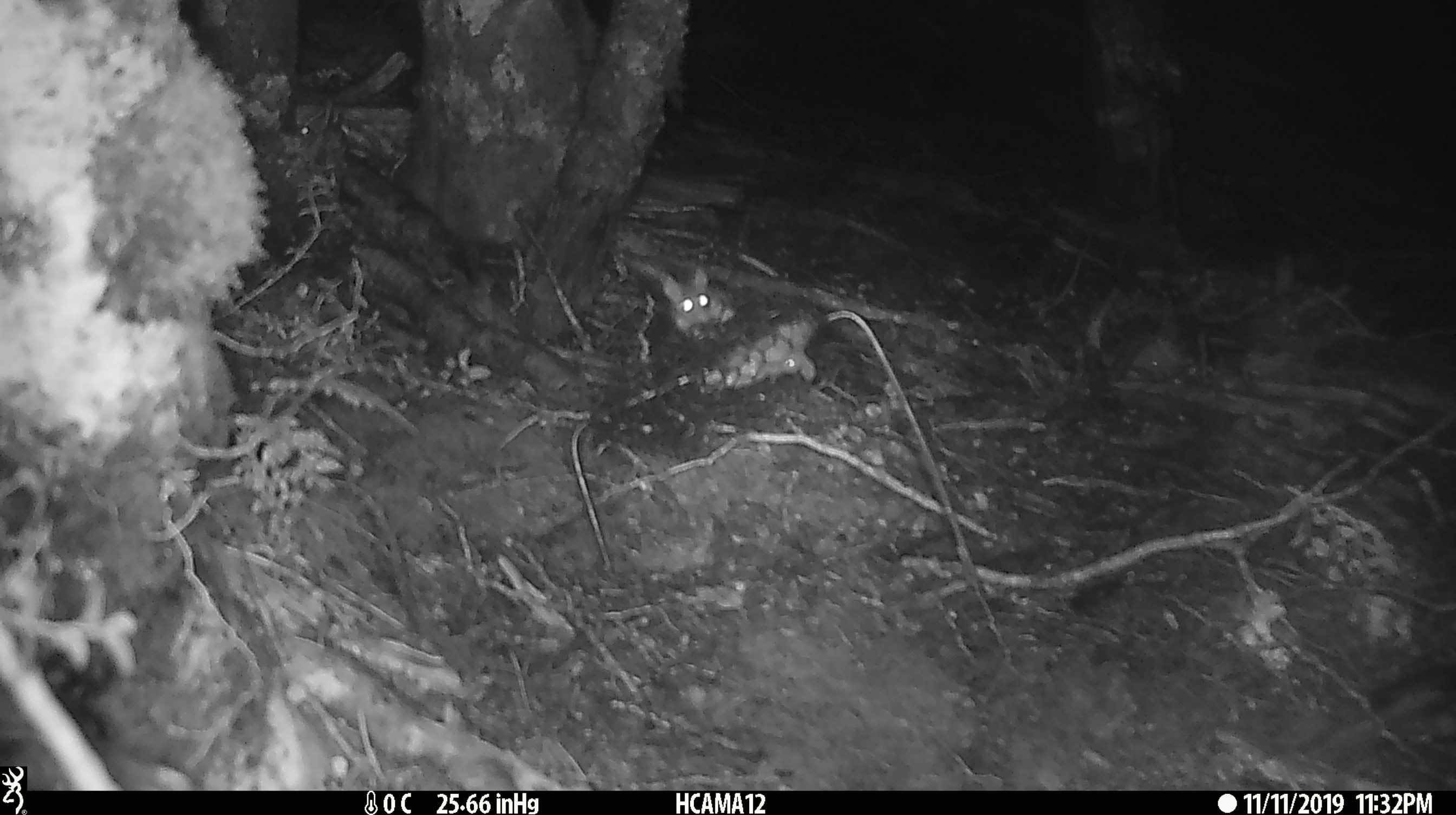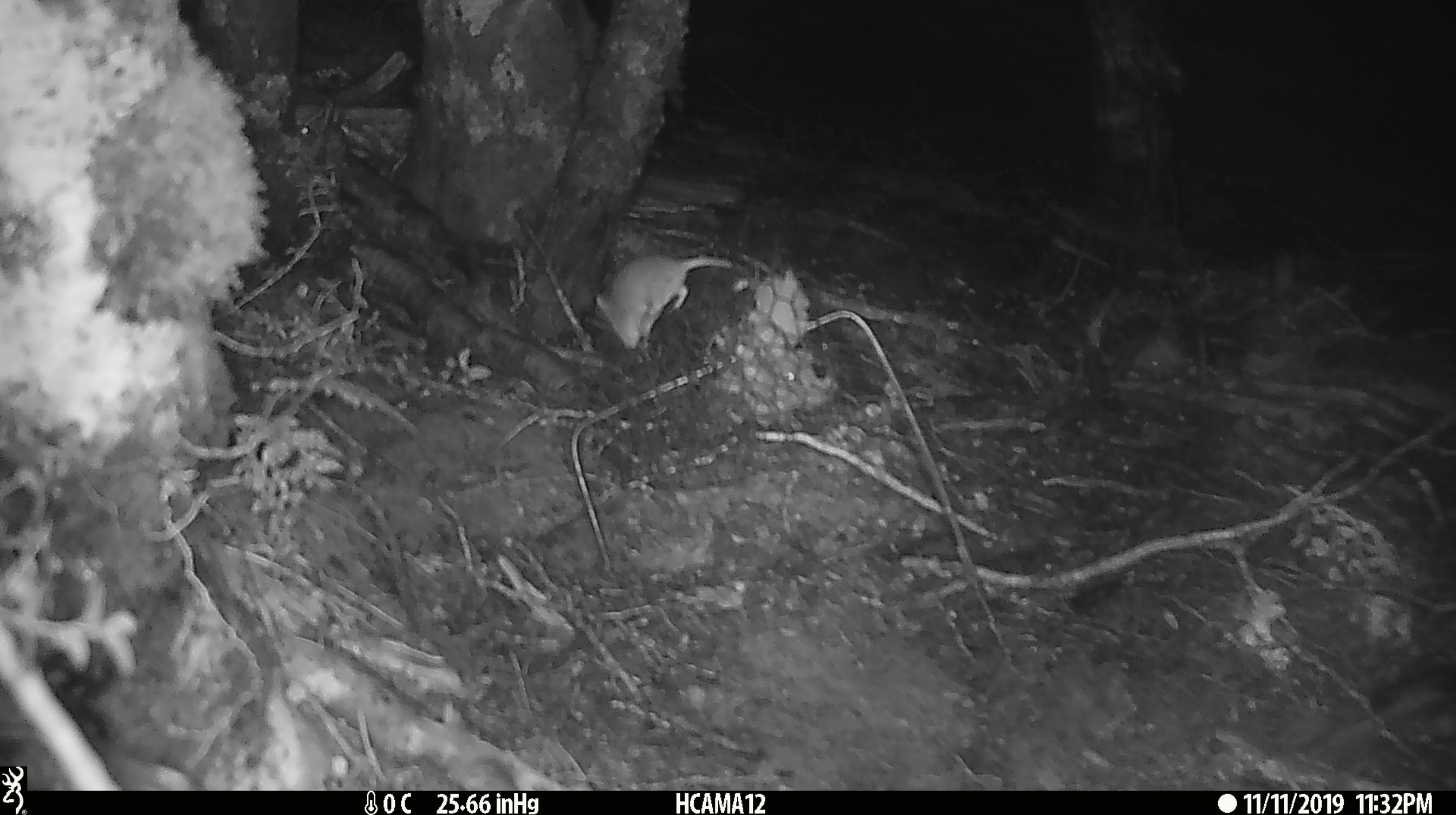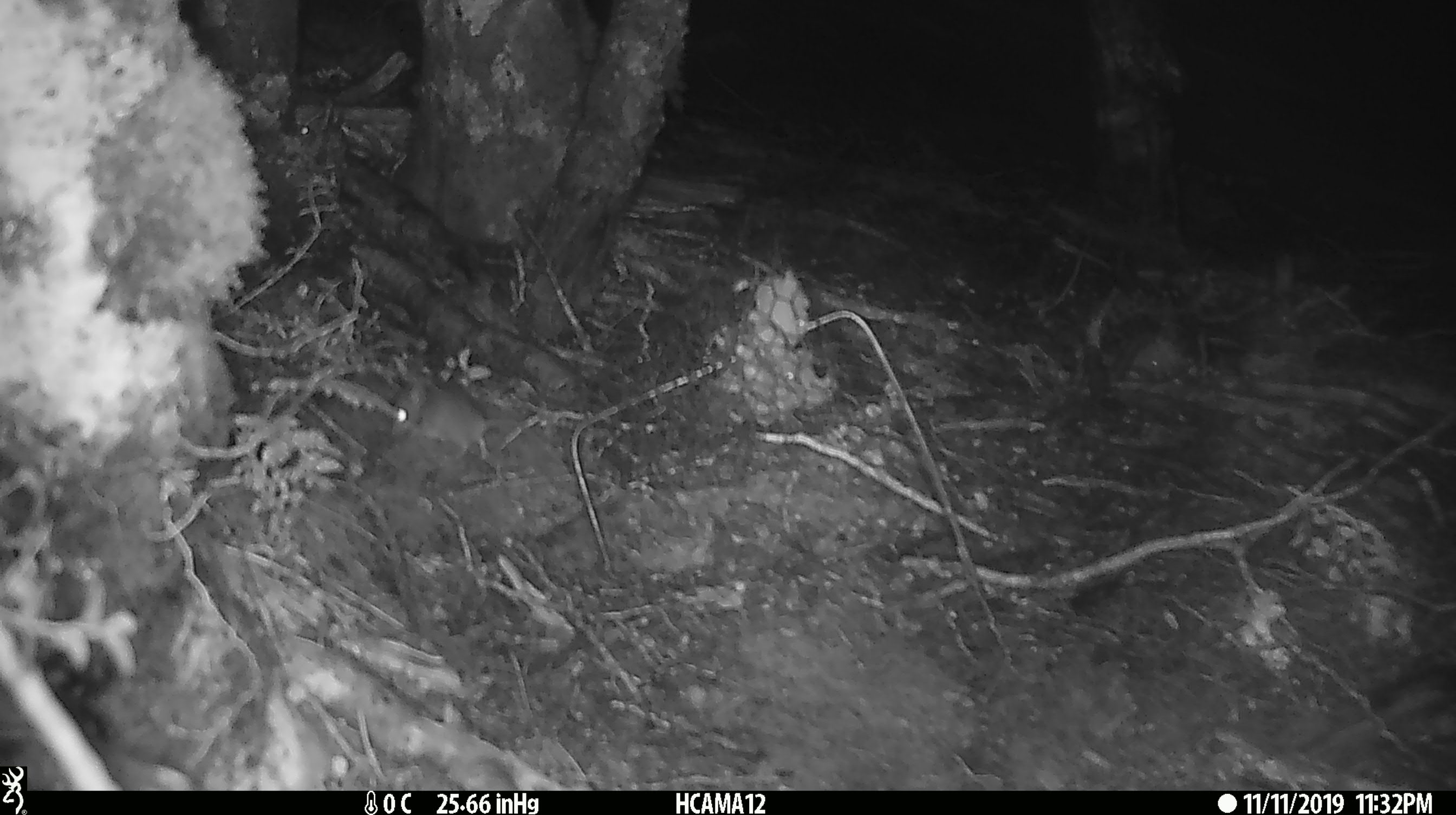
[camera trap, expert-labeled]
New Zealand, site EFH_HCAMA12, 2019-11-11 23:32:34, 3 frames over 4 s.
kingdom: Animalia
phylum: Chordata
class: Mammalia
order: Rodentia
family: Muridae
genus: Mus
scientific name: Mus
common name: mouse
Mouse (Mus).